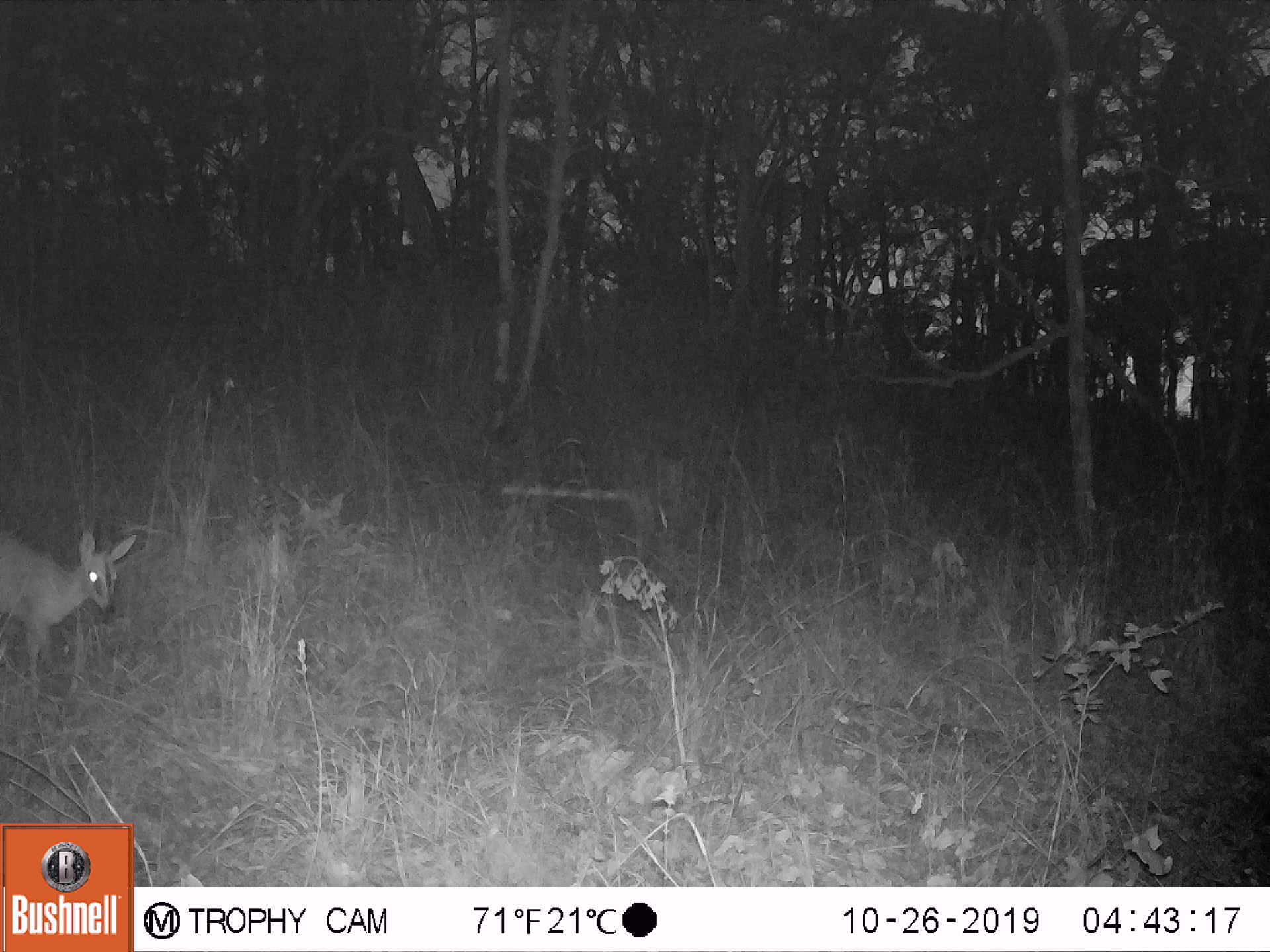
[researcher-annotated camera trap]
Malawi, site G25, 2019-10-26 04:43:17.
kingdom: Animalia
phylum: Chordata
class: Mammalia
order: Artiodactyla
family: Bovidae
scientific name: Antilopinae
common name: small antelope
Small antelope (Antilopinae), count 1.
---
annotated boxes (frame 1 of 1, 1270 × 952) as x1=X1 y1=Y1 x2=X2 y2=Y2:
small antelope: x1=0 y1=507 x2=143 y2=701